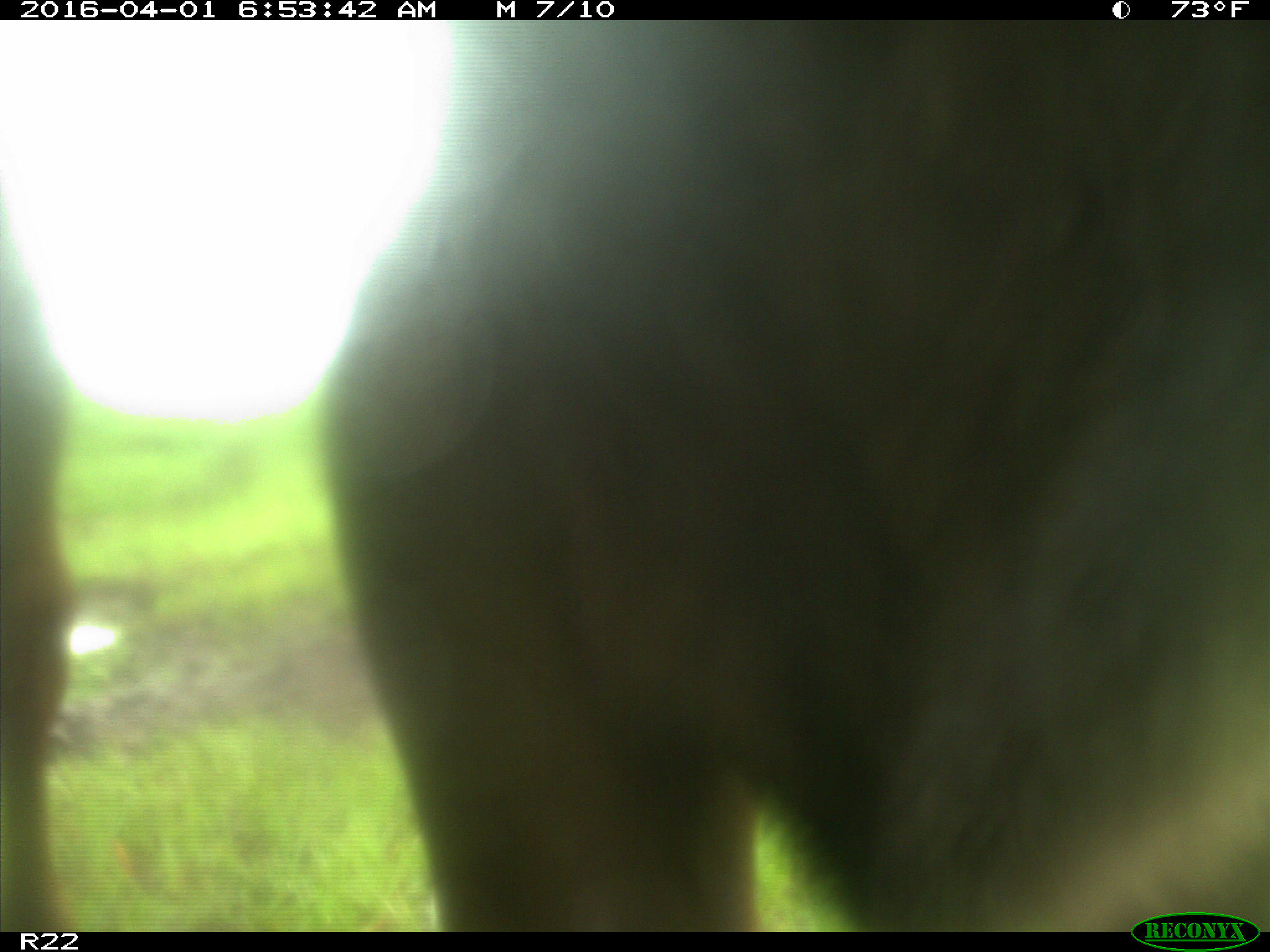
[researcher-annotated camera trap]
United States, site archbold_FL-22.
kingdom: Animalia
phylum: Chordata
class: Mammalia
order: Artiodactyla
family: Bovidae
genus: Bos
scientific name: Bos taurus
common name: domestic cow